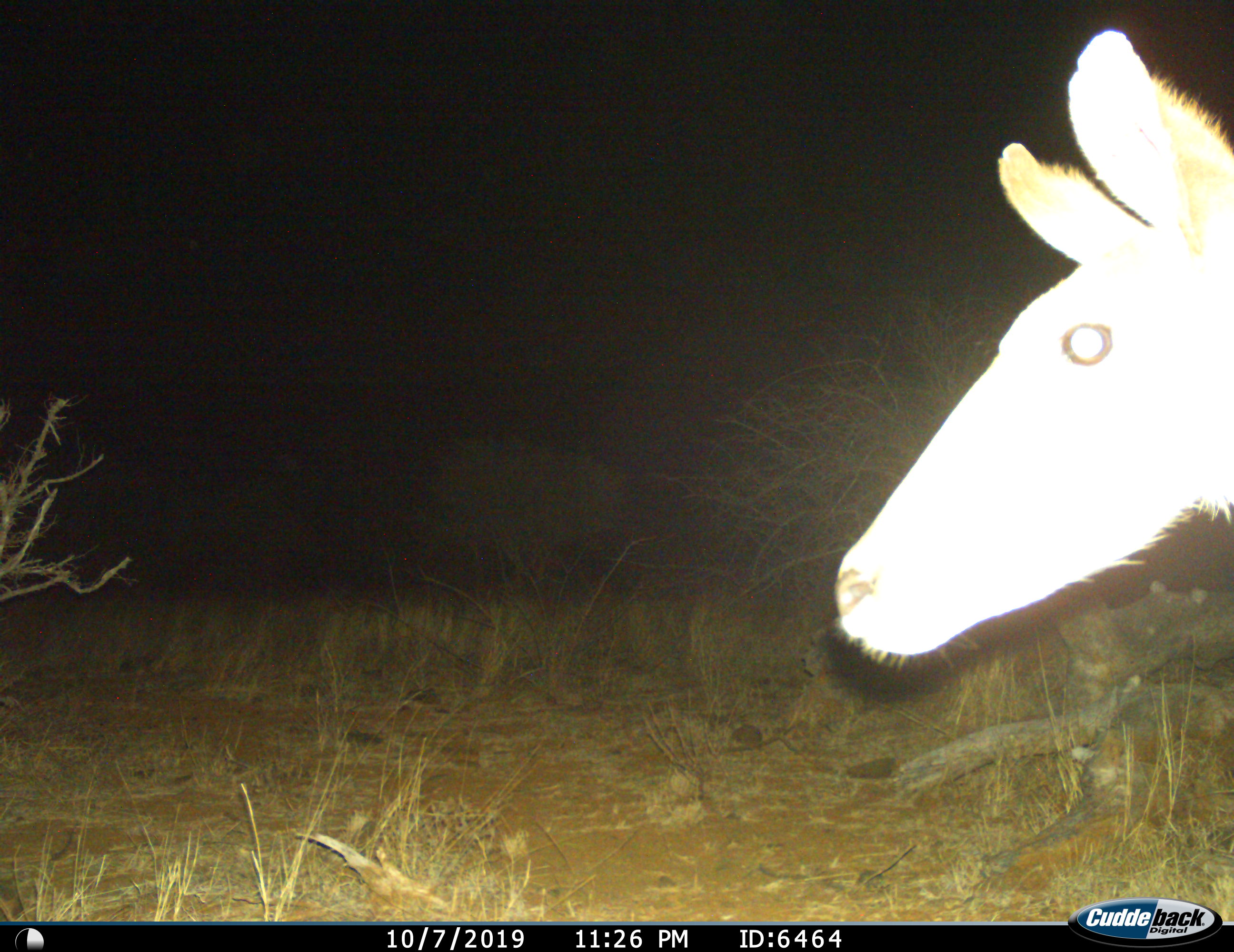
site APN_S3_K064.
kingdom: Animalia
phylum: Chordata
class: Mammalia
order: Artiodactyla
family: Bovidae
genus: Aepyceros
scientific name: Aepyceros melampus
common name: impala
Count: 1.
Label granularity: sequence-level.